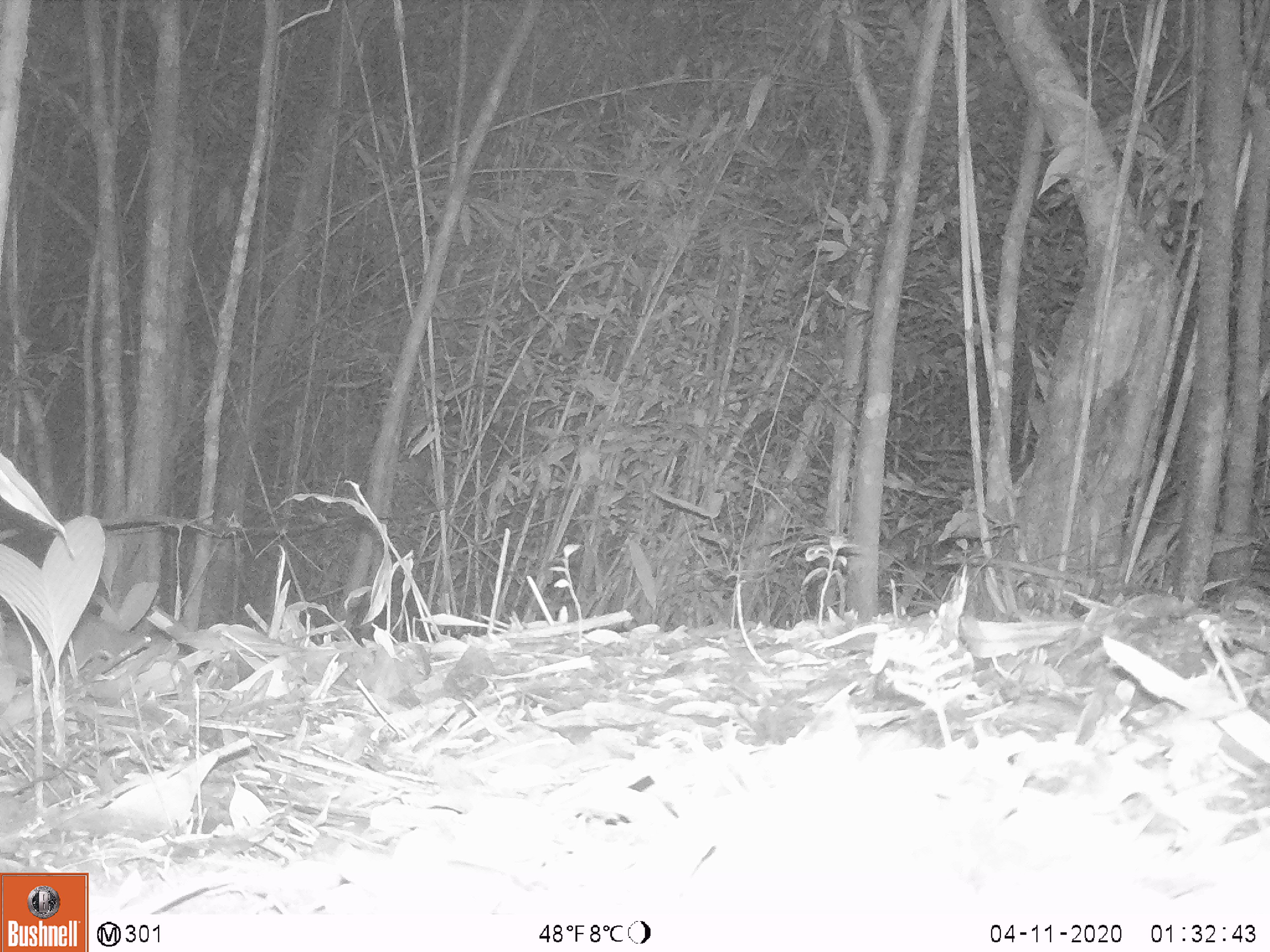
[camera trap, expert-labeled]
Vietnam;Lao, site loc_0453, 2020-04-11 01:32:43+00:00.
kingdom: Animalia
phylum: Chordata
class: Mammalia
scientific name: Mammalia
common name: mammal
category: unidentified small mammal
Unidentified small mammal (mammal) (Mammalia). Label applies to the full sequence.